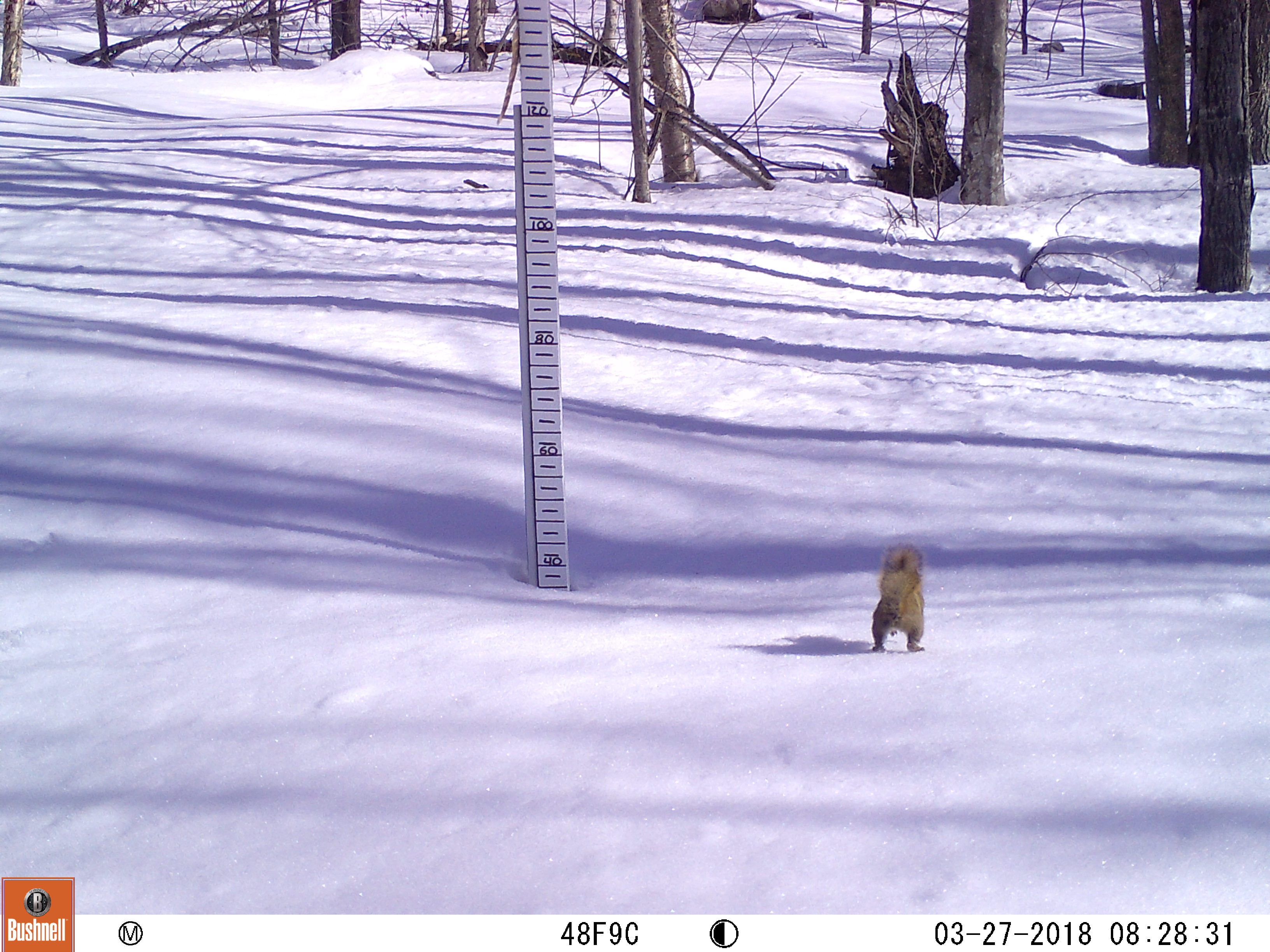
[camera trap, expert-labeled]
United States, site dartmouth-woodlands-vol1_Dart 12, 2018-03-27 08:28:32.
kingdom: Animalia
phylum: Chordata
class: Mammalia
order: Rodentia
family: Sciuridae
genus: Tamiasciurus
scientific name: Tamiasciurus hudsonicus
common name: red squirrel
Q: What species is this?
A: Red squirrel (Tamiasciurus hudsonicus).